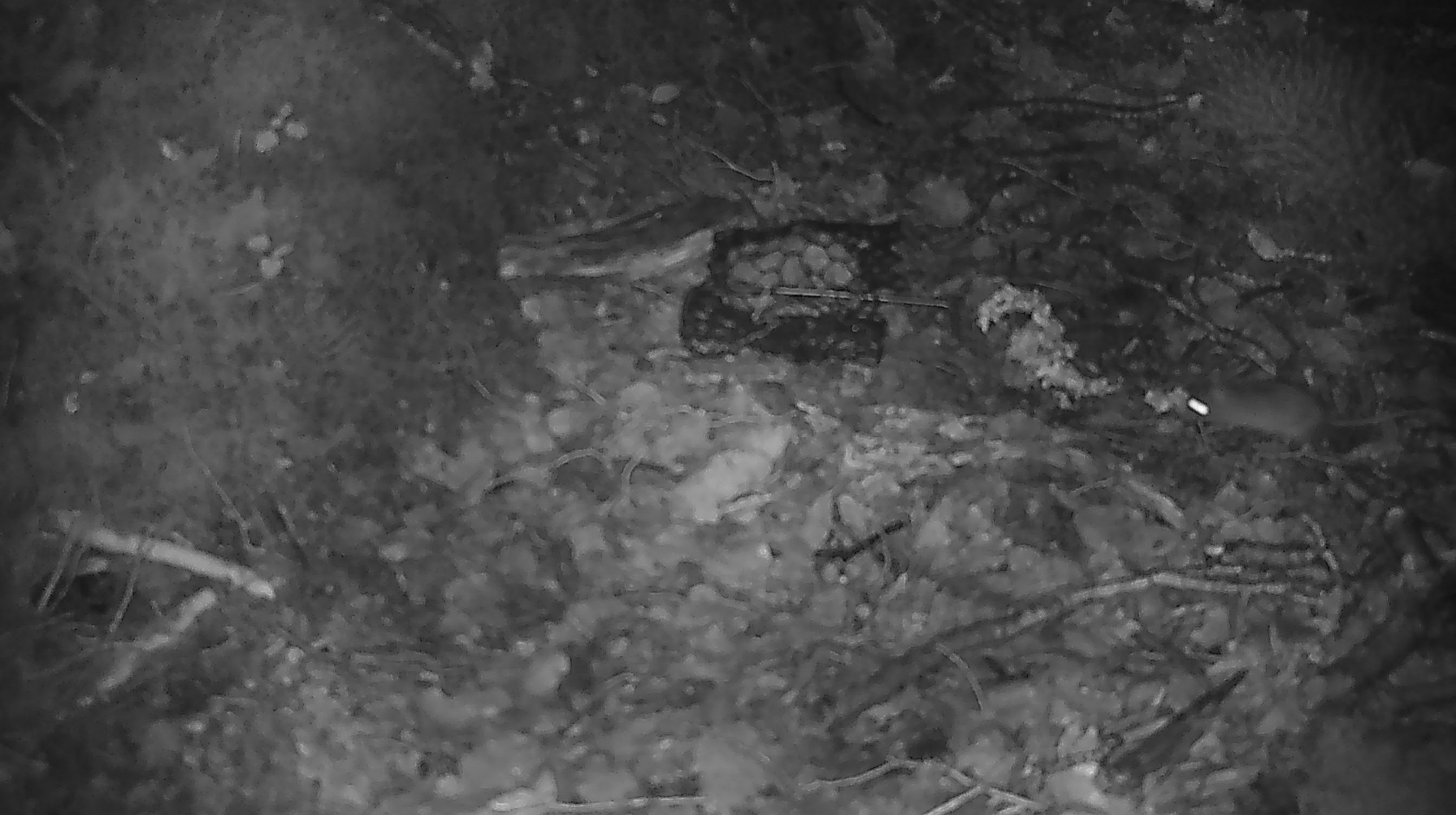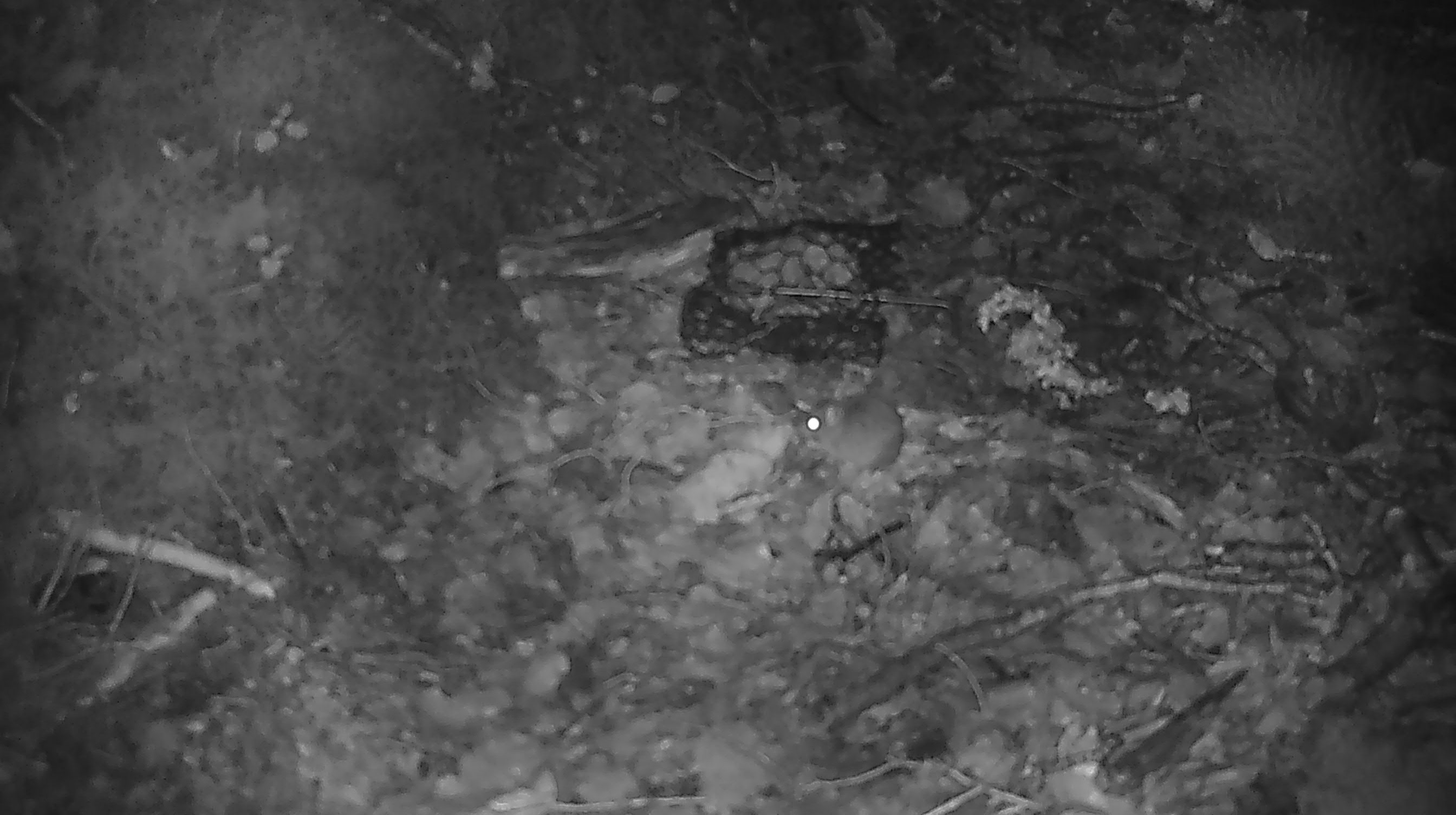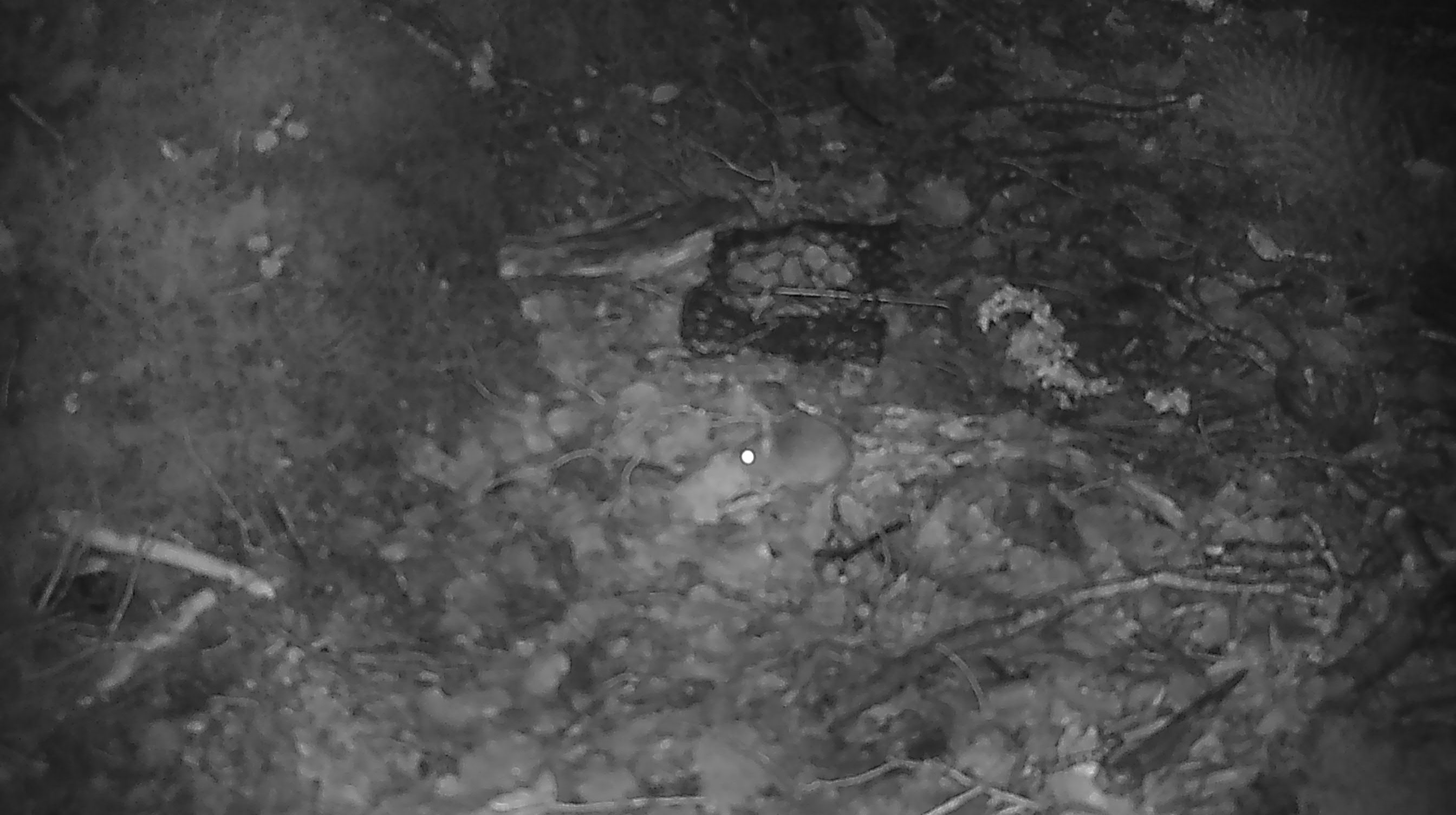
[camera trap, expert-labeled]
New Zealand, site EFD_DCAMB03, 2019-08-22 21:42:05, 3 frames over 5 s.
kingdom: Animalia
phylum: Chordata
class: Mammalia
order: Rodentia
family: Muridae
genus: Mus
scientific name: Mus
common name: mouse